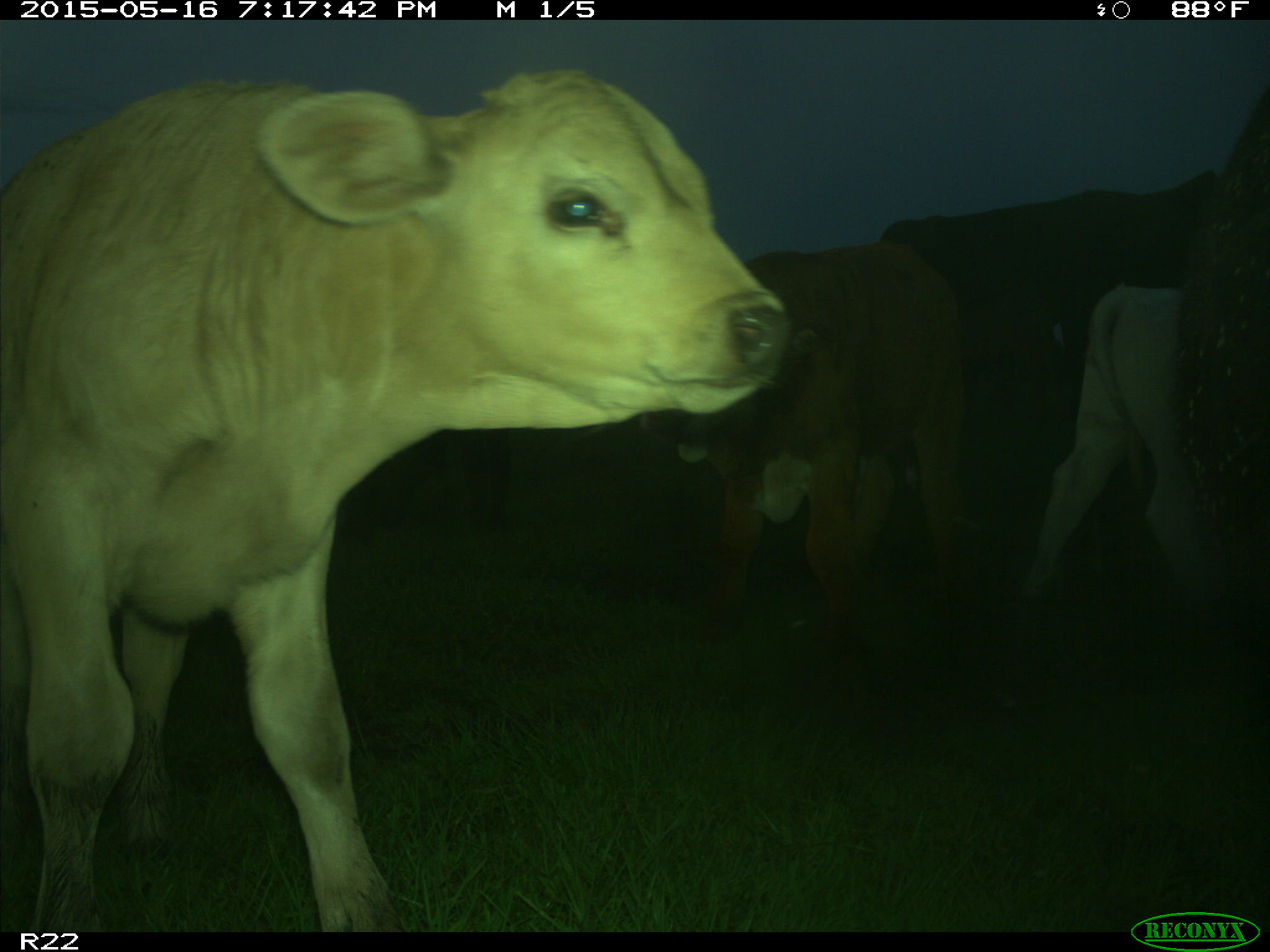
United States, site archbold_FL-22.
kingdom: Animalia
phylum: Chordata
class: Mammalia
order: Artiodactyla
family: Bovidae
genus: Bos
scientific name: Bos taurus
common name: domestic cow